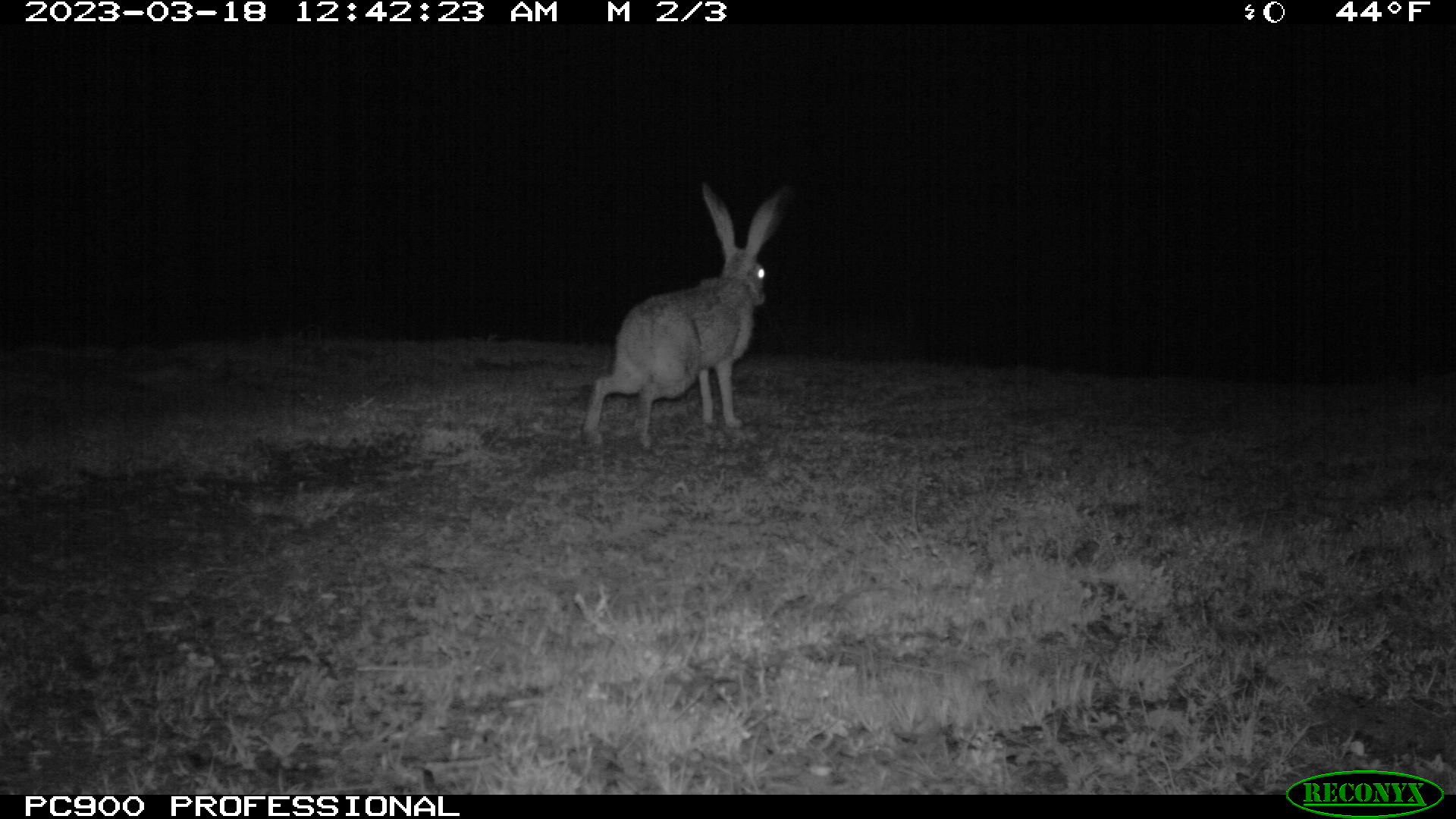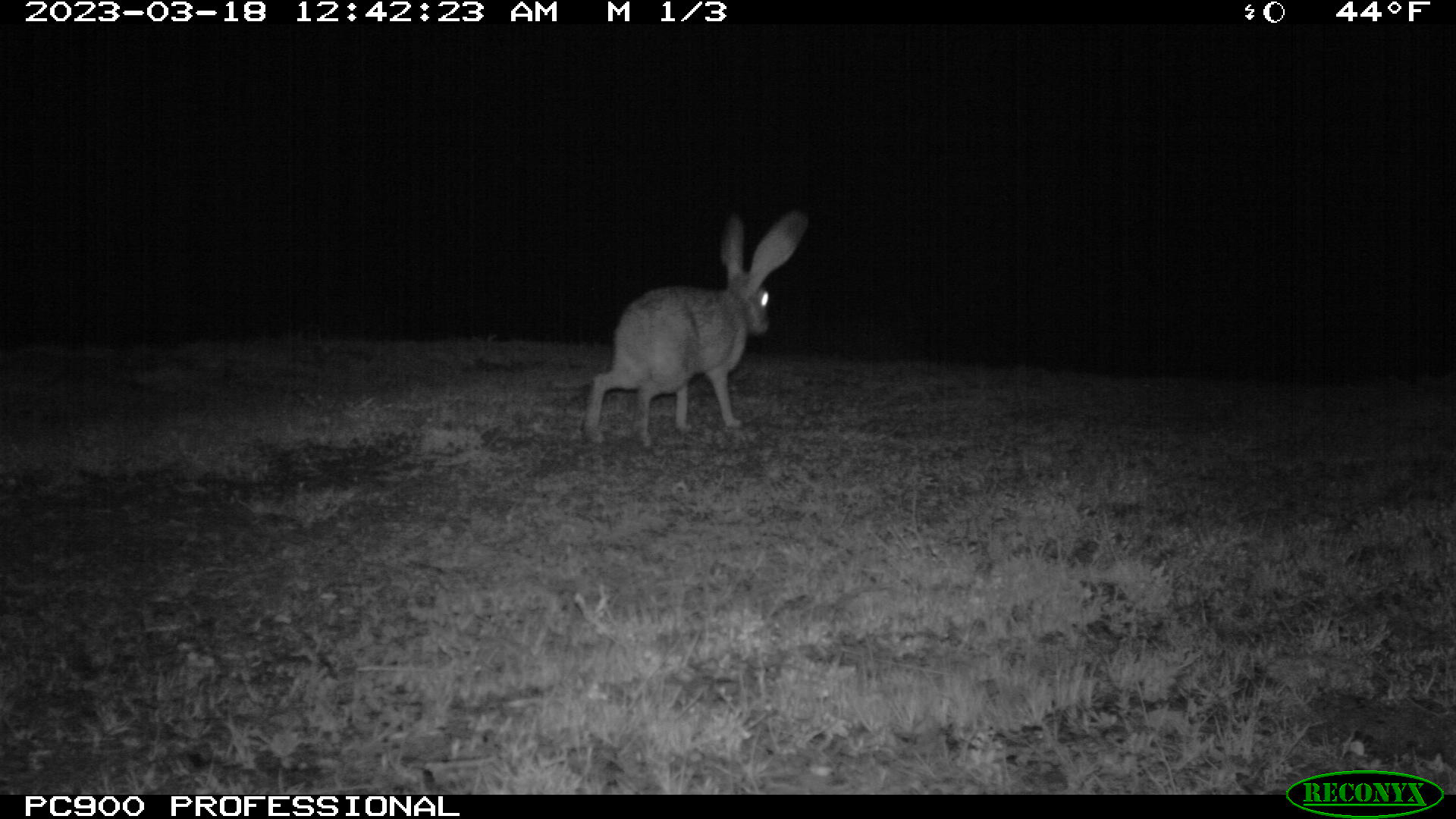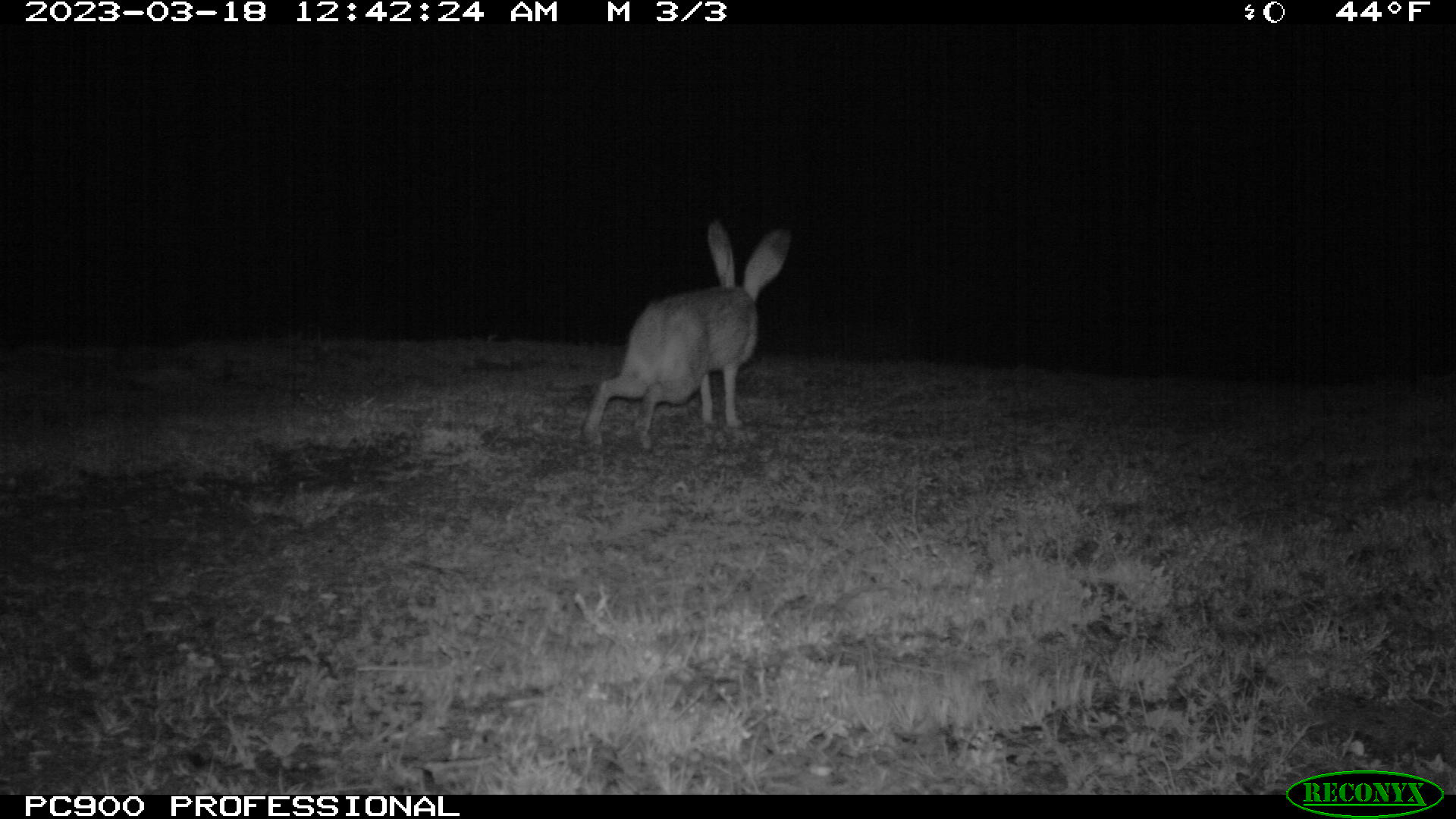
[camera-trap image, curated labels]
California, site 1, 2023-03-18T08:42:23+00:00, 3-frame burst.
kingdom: Animalia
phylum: Chordata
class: Mammalia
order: Lagomorpha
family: Leporidae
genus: Lepus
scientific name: Lepus californicus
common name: black-tailed jackrabbit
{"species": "black-tailed jackrabbit (Lepus californicus)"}